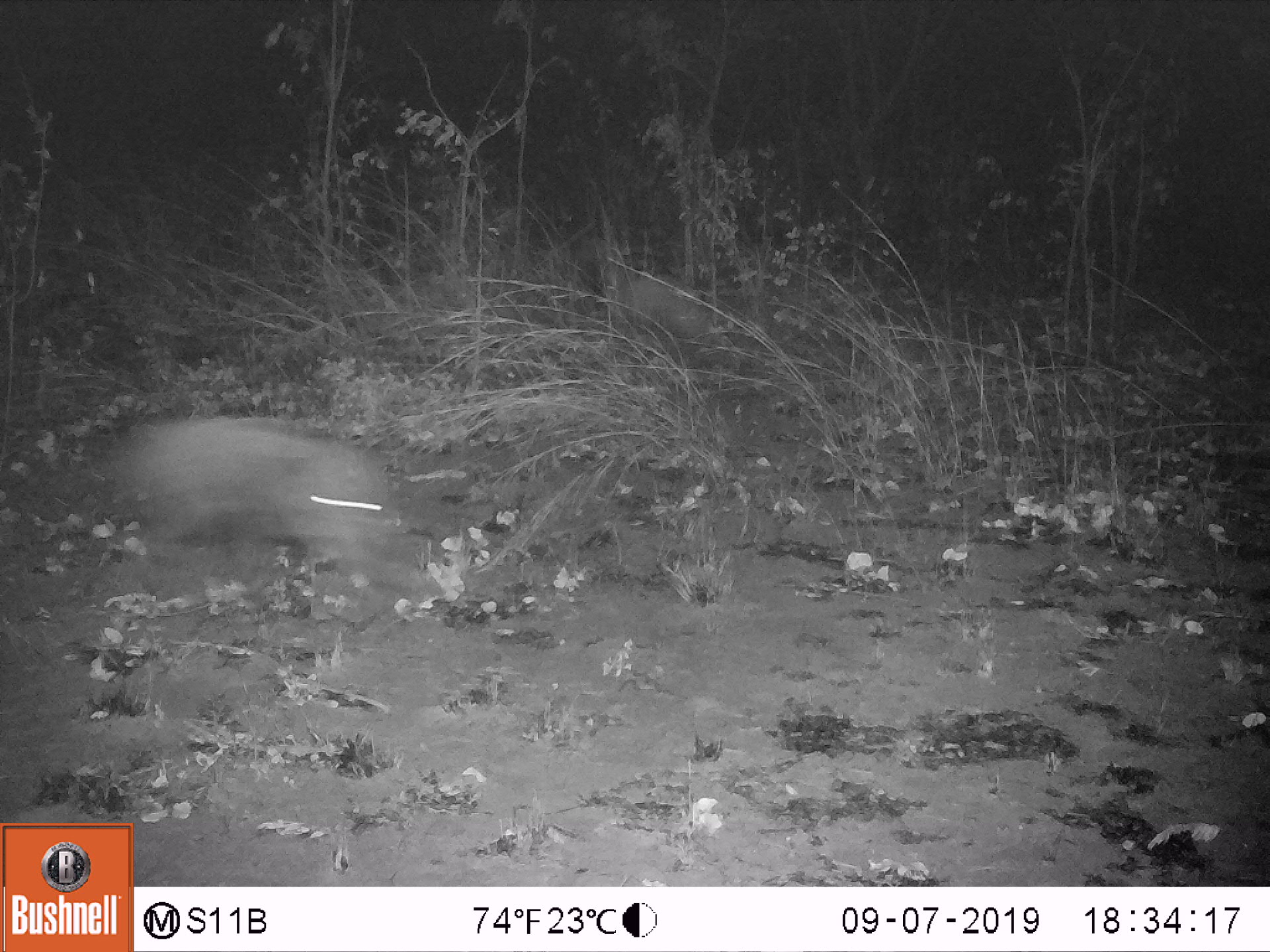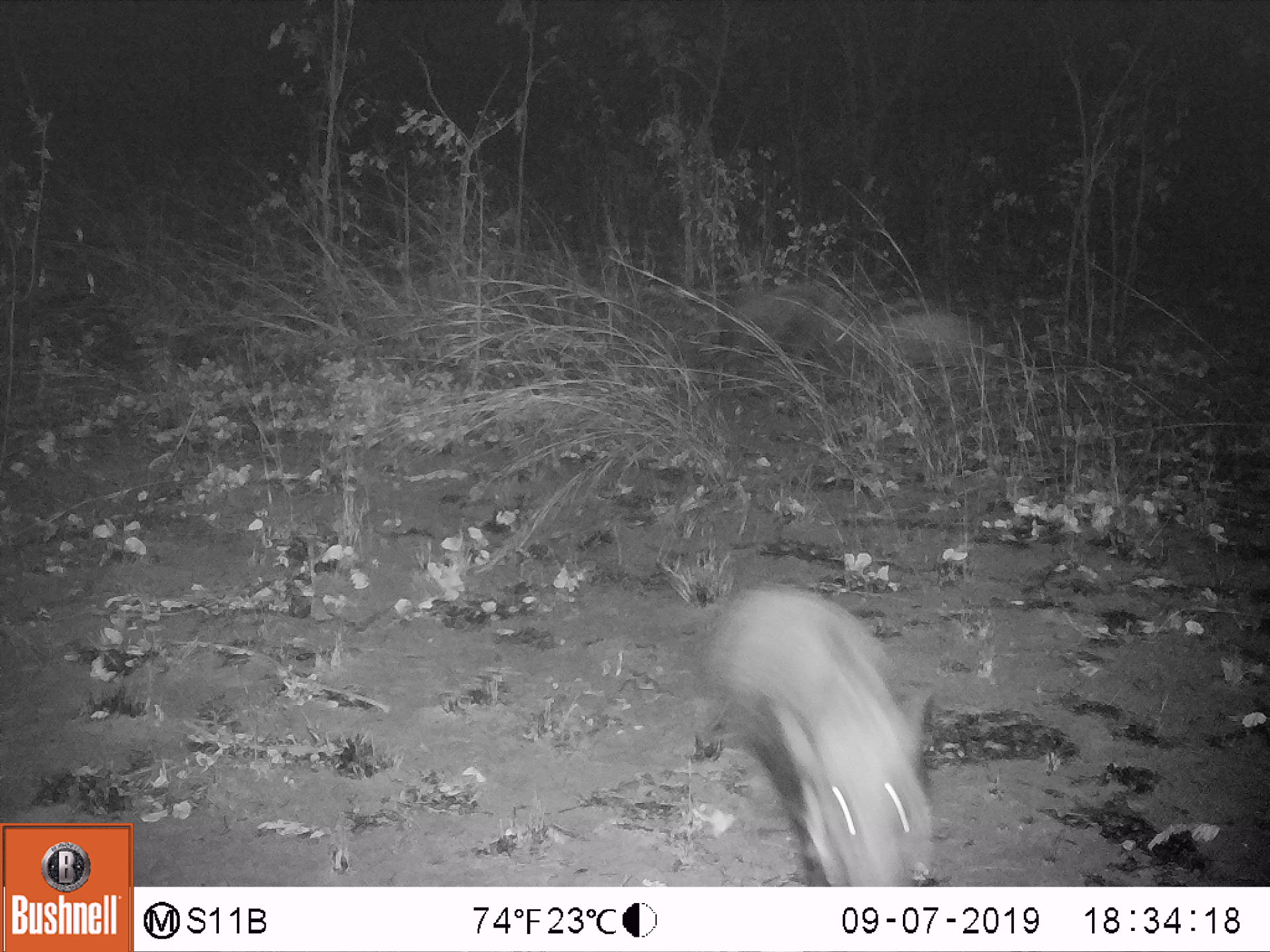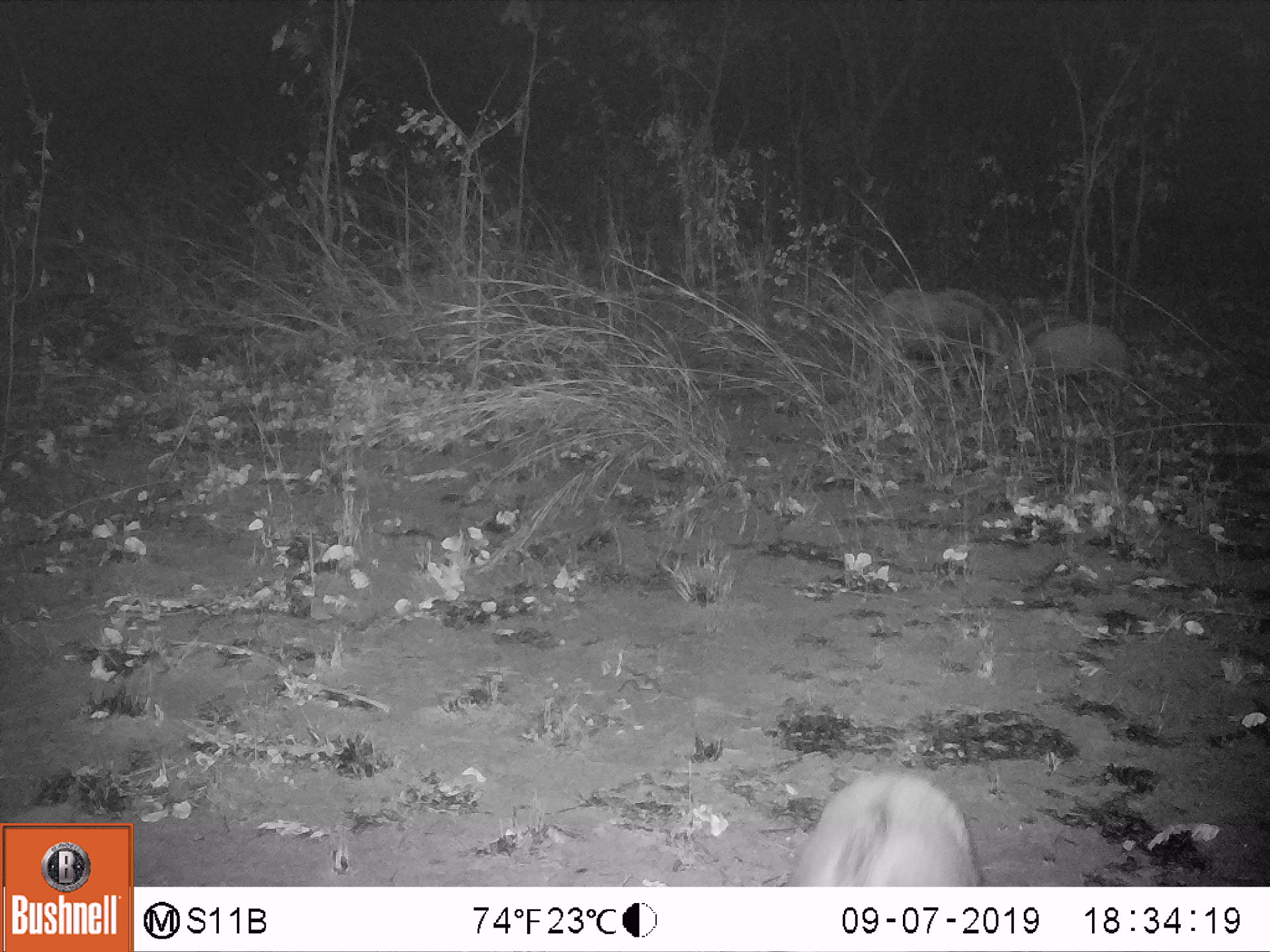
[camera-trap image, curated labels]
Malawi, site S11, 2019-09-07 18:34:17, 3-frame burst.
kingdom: Animalia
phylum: Chordata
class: Mammalia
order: Artiodactyla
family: Suidae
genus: Potamochoerus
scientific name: Potamochoerus larvatus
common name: bushpig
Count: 1.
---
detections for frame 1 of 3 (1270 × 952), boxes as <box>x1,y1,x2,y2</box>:
bushpig: <box>126,407,406,590</box>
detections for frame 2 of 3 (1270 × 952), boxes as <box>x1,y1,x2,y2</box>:
bushpig: <box>686,586,941,879</box>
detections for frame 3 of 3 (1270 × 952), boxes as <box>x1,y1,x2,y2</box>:
bushpig: <box>787,766,984,879</box>; <box>853,284,1030,396</box>; <box>1028,314,1133,379</box>